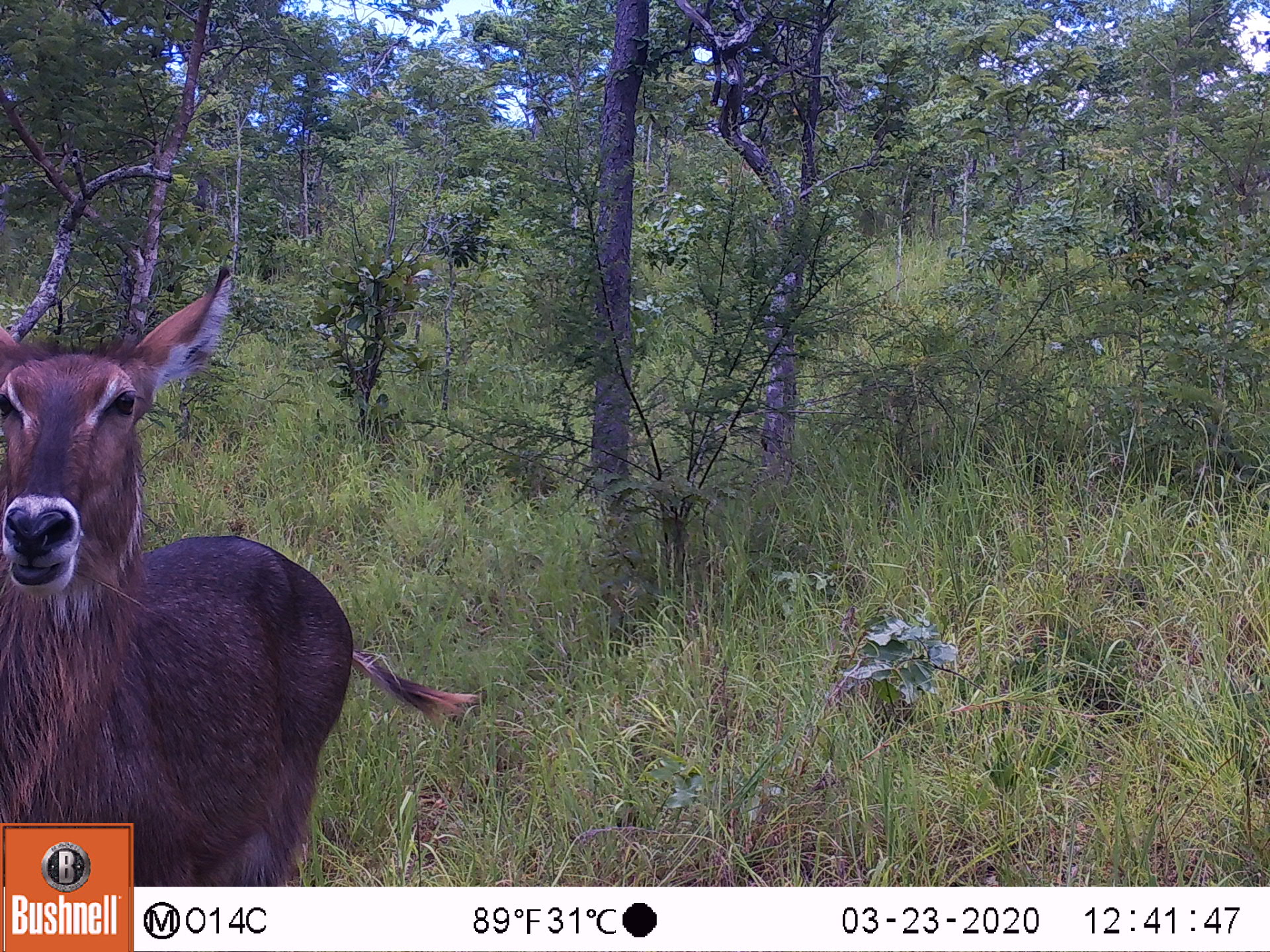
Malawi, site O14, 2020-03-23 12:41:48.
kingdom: Animalia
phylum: Chordata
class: Mammalia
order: Artiodactyla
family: Bovidae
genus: Kobus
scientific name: Kobus ellipsiprymnus ellipsiprymnus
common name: common waterbuck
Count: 1.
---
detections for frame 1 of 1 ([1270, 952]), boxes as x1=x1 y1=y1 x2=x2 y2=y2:
common waterbuck: x1=0 y1=261 x2=379 y2=819